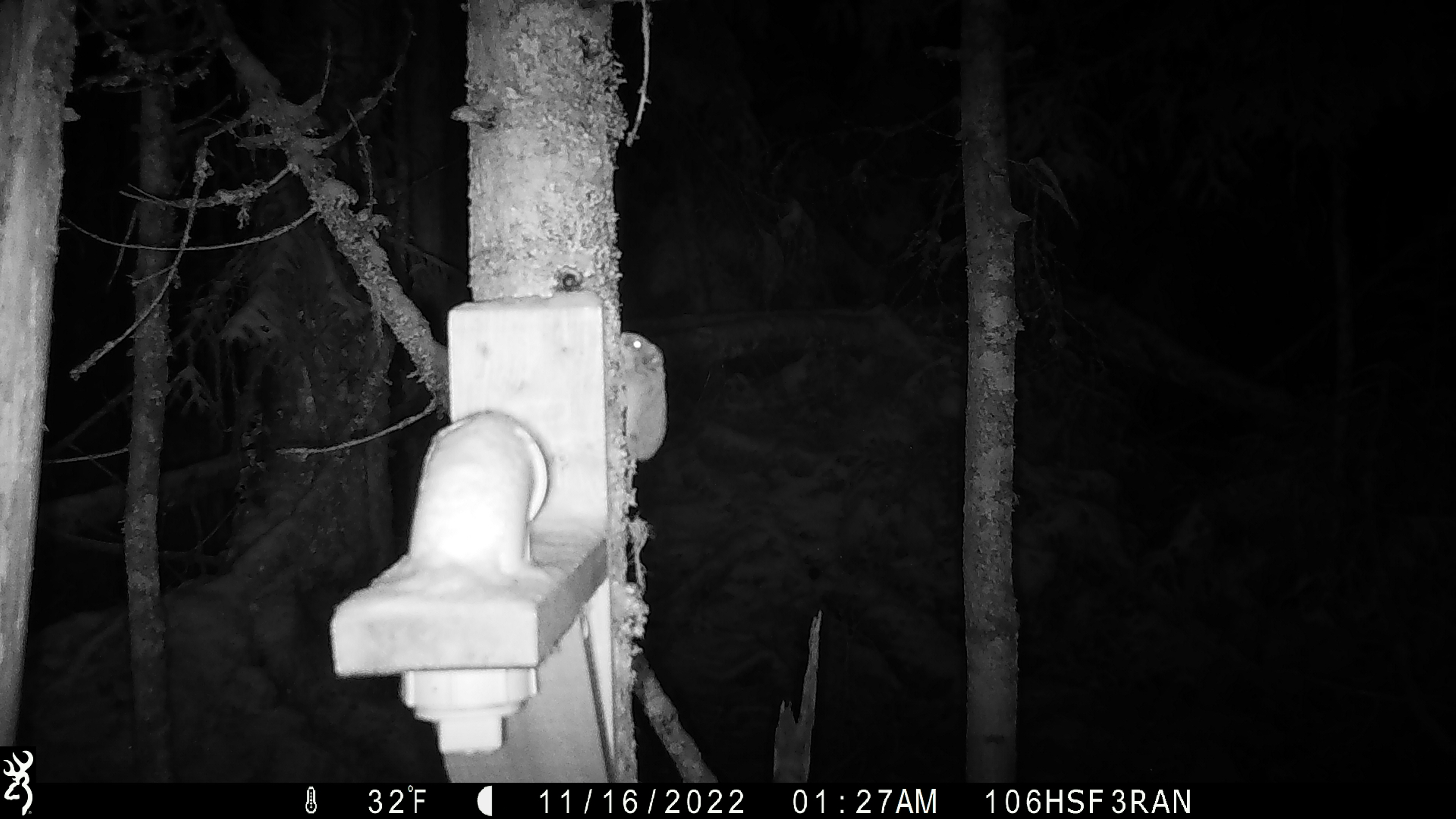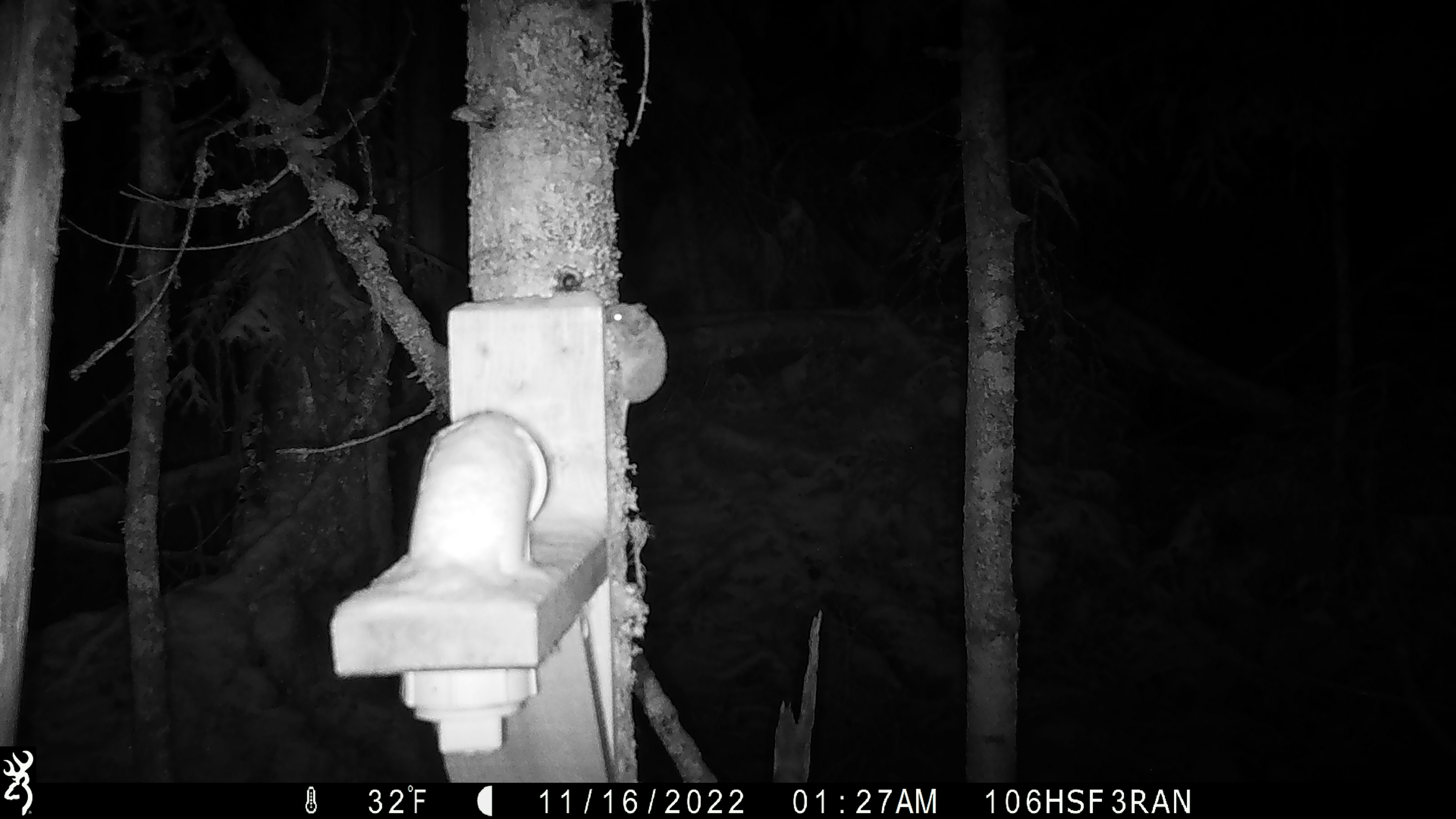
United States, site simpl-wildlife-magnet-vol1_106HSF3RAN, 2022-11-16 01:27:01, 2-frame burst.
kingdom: Animalia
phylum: Chordata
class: Mammalia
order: Rodentia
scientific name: Rodentia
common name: mouse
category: mouse sp.